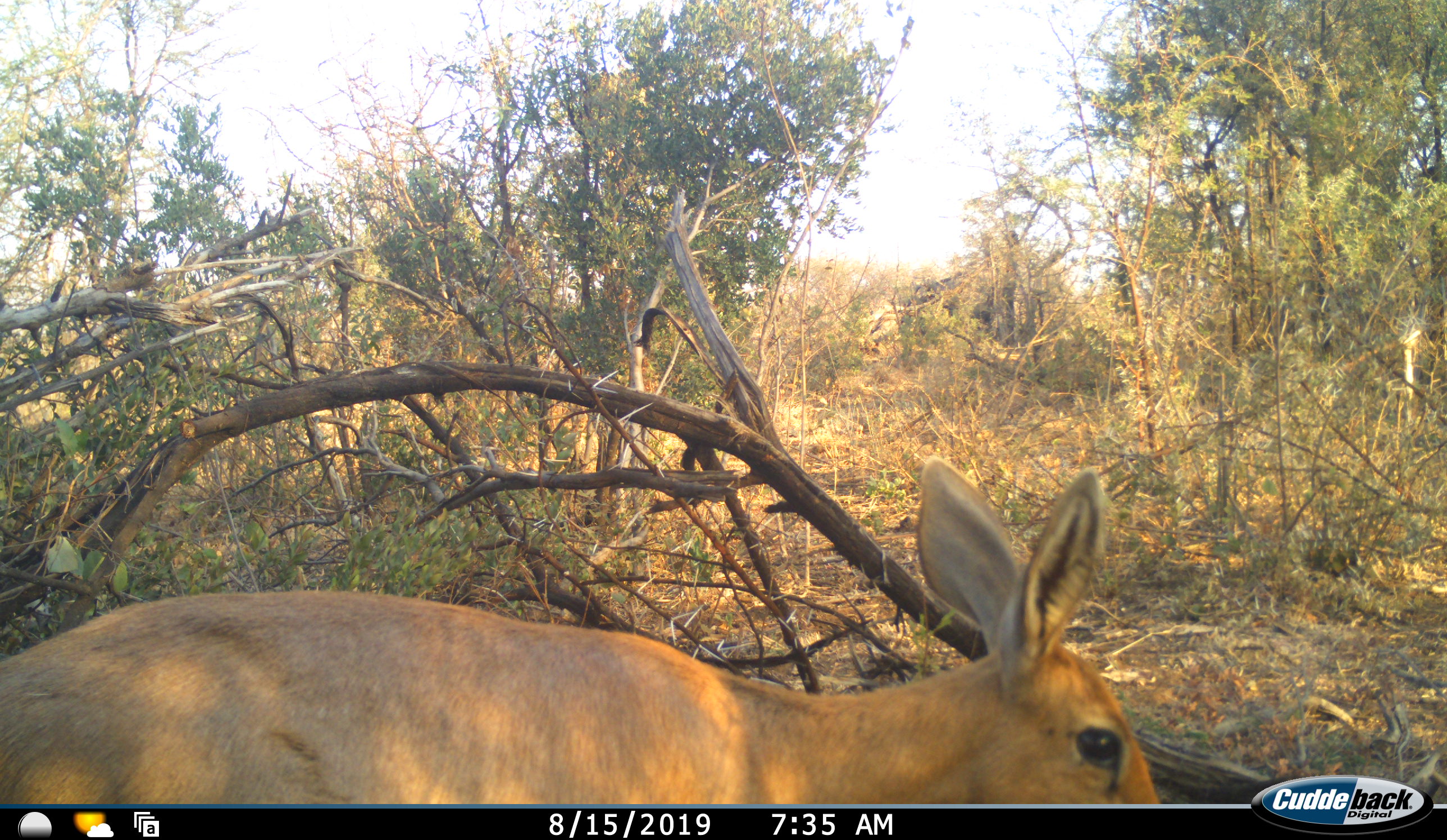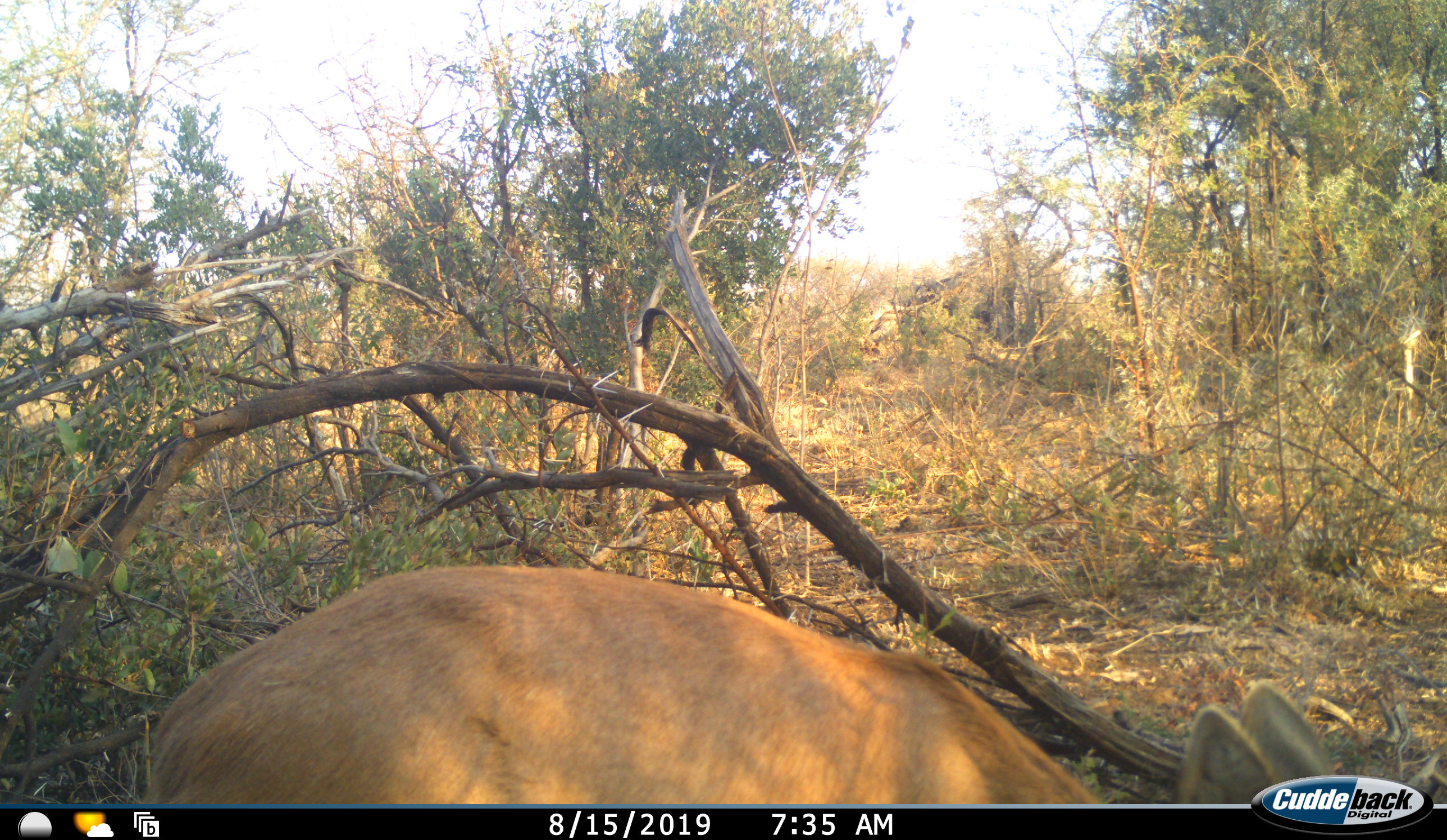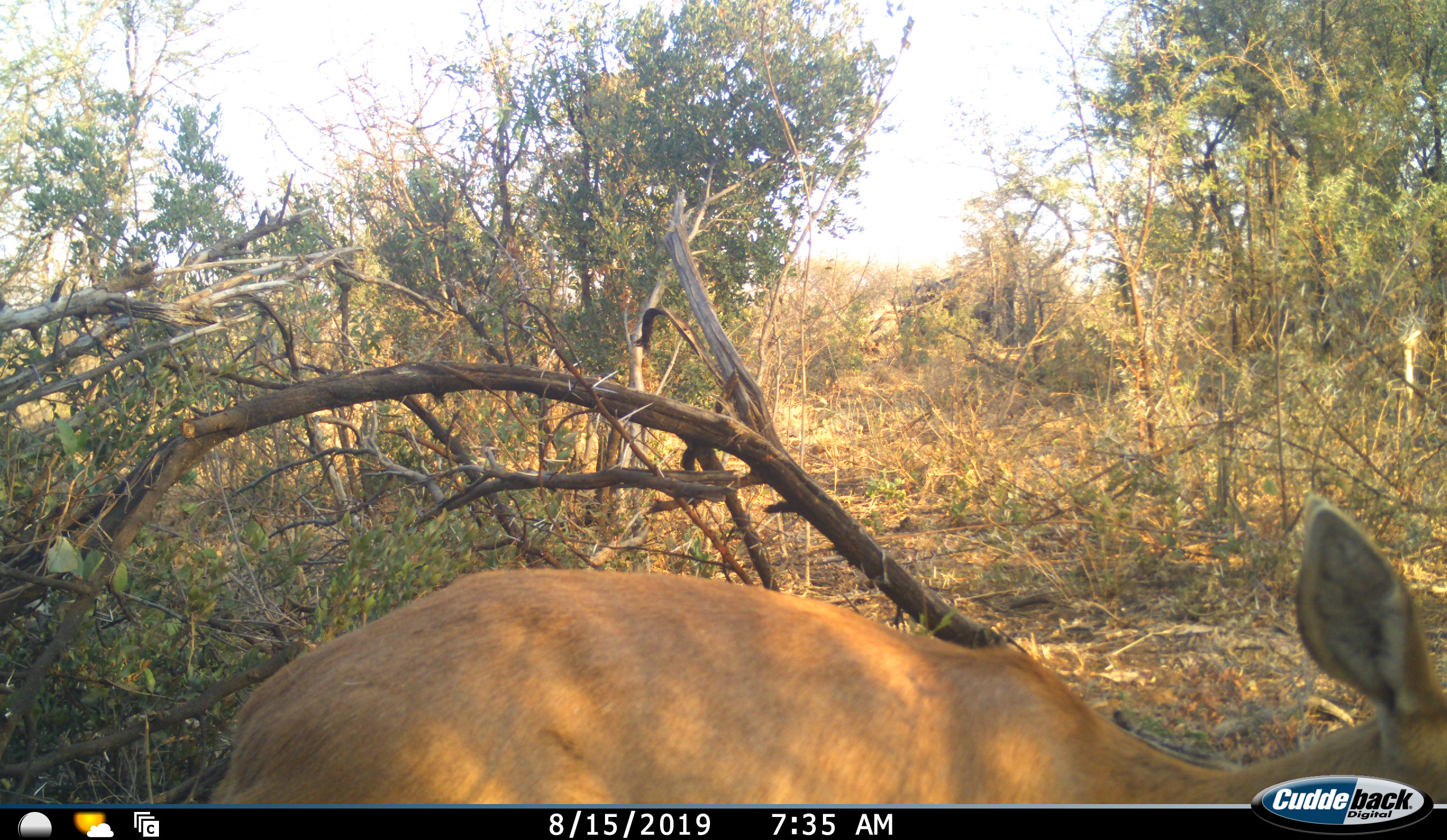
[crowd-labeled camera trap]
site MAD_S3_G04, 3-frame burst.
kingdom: Animalia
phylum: Chordata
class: Mammalia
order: Artiodactyla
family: Bovidae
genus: Redunca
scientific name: Redunca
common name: reedbuck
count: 1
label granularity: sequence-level